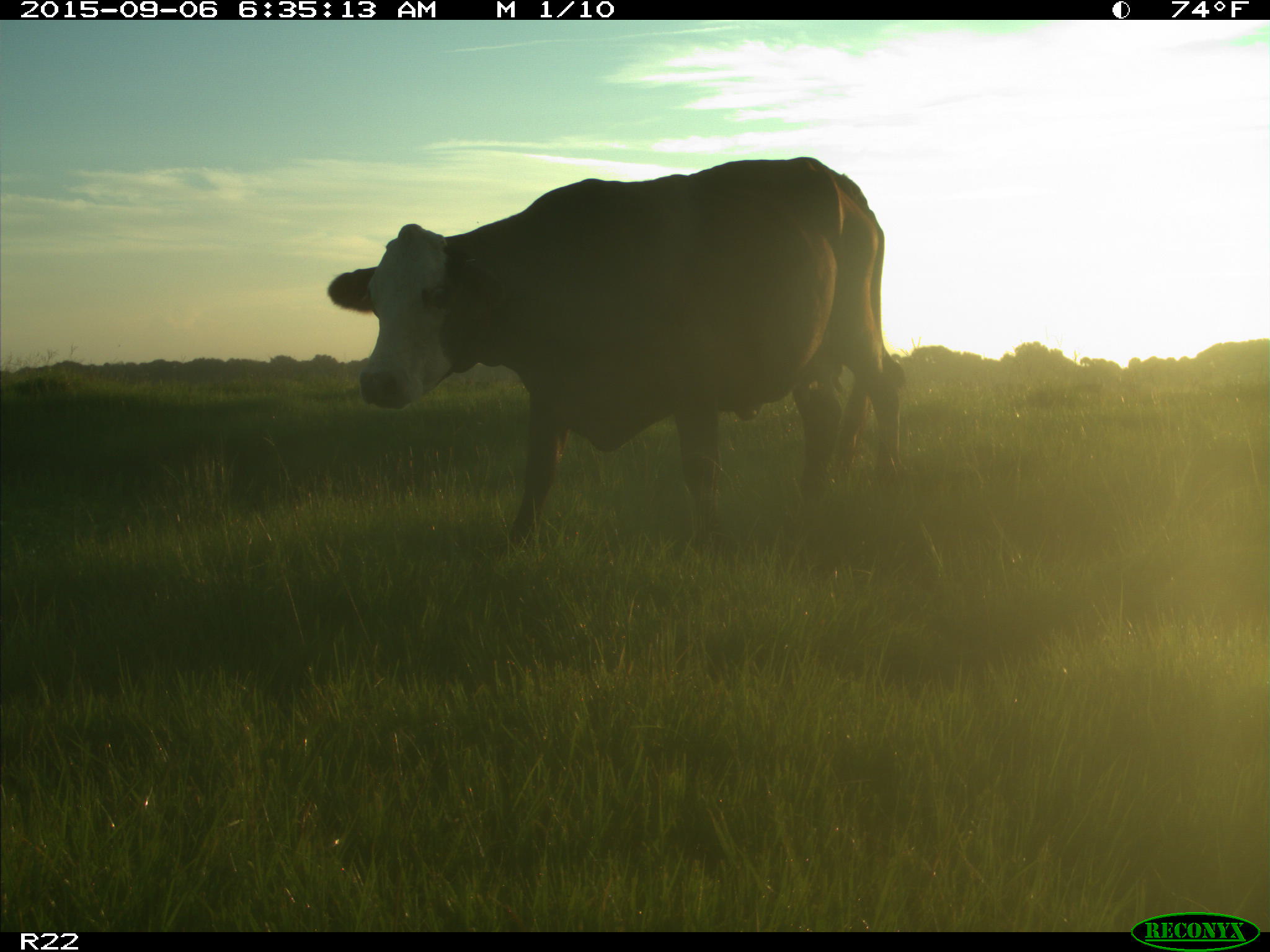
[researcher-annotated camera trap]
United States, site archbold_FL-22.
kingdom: Animalia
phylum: Chordata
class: Mammalia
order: Artiodactyla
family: Bovidae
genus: Bos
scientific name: Bos taurus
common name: domestic cow